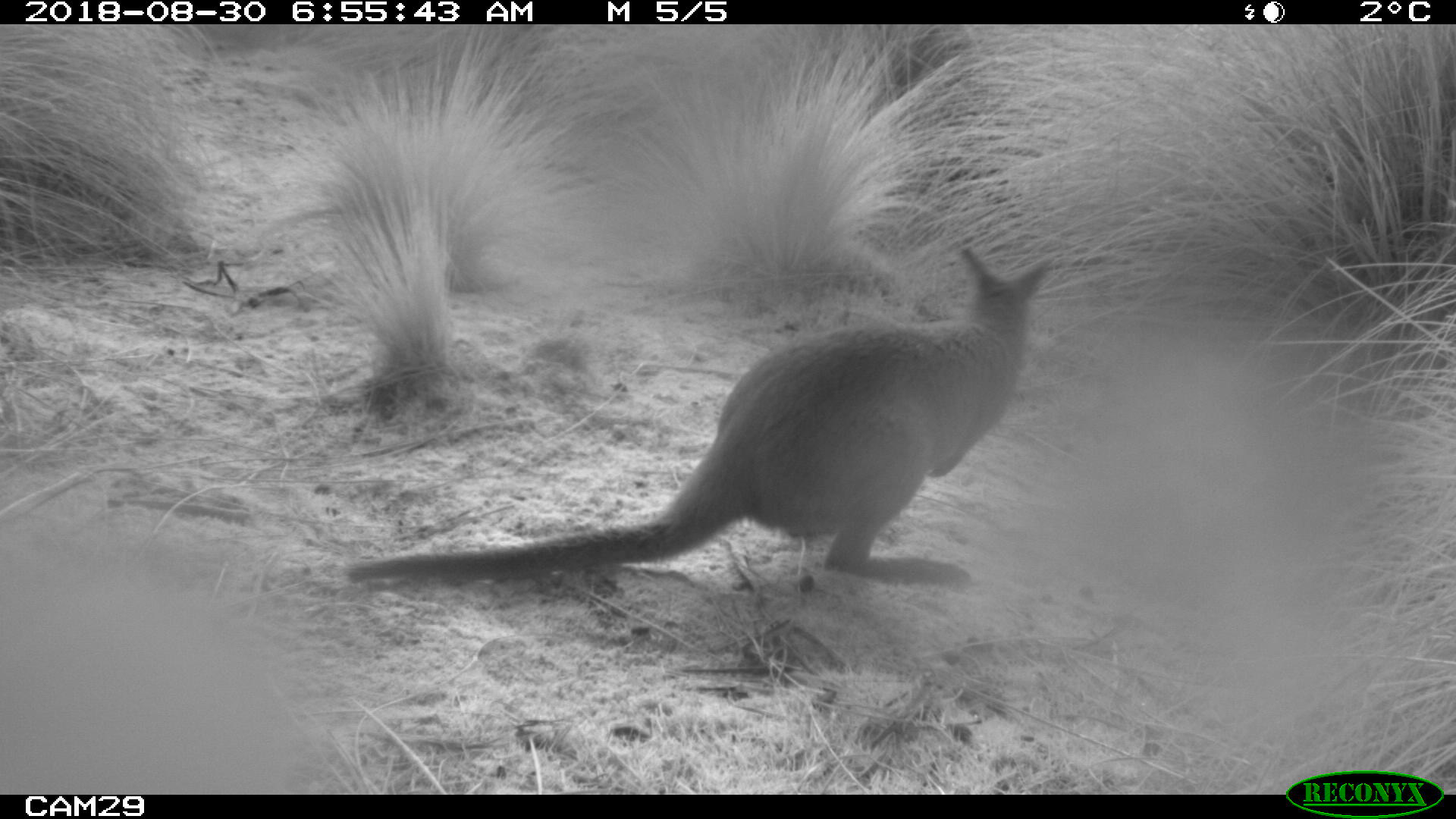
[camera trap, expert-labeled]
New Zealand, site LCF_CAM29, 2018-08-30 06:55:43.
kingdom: Animalia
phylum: Chordata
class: Mammalia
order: Diprotodontia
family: Macropodidae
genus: Notamacropus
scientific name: Notamacropus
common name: wallaby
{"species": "wallaby (Notamacropus)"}